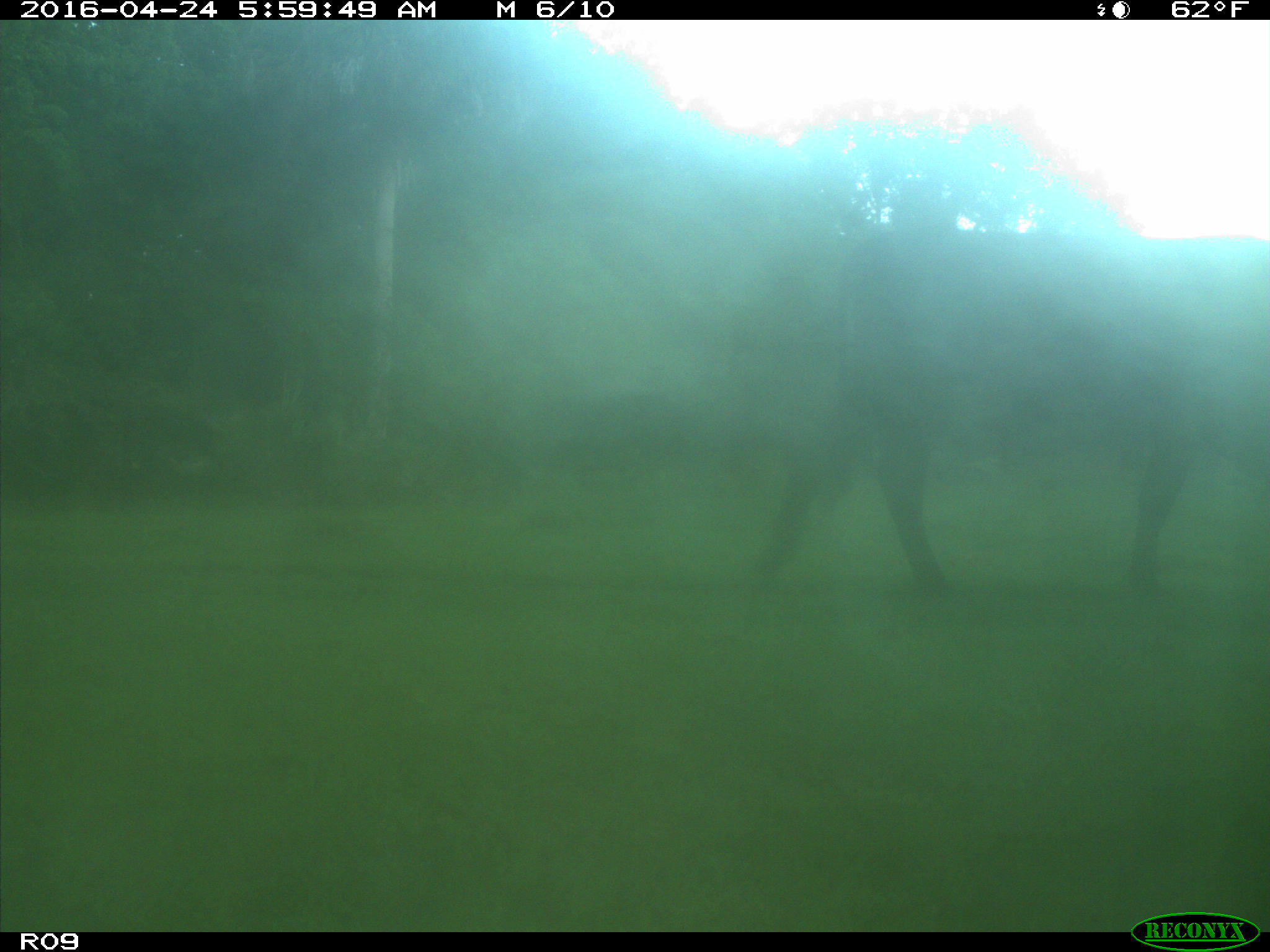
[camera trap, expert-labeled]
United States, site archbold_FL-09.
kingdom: Animalia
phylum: Chordata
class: Mammalia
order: Artiodactyla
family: Bovidae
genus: Bos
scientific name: Bos taurus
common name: domestic cow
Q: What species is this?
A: Bos taurus (domestic cow).